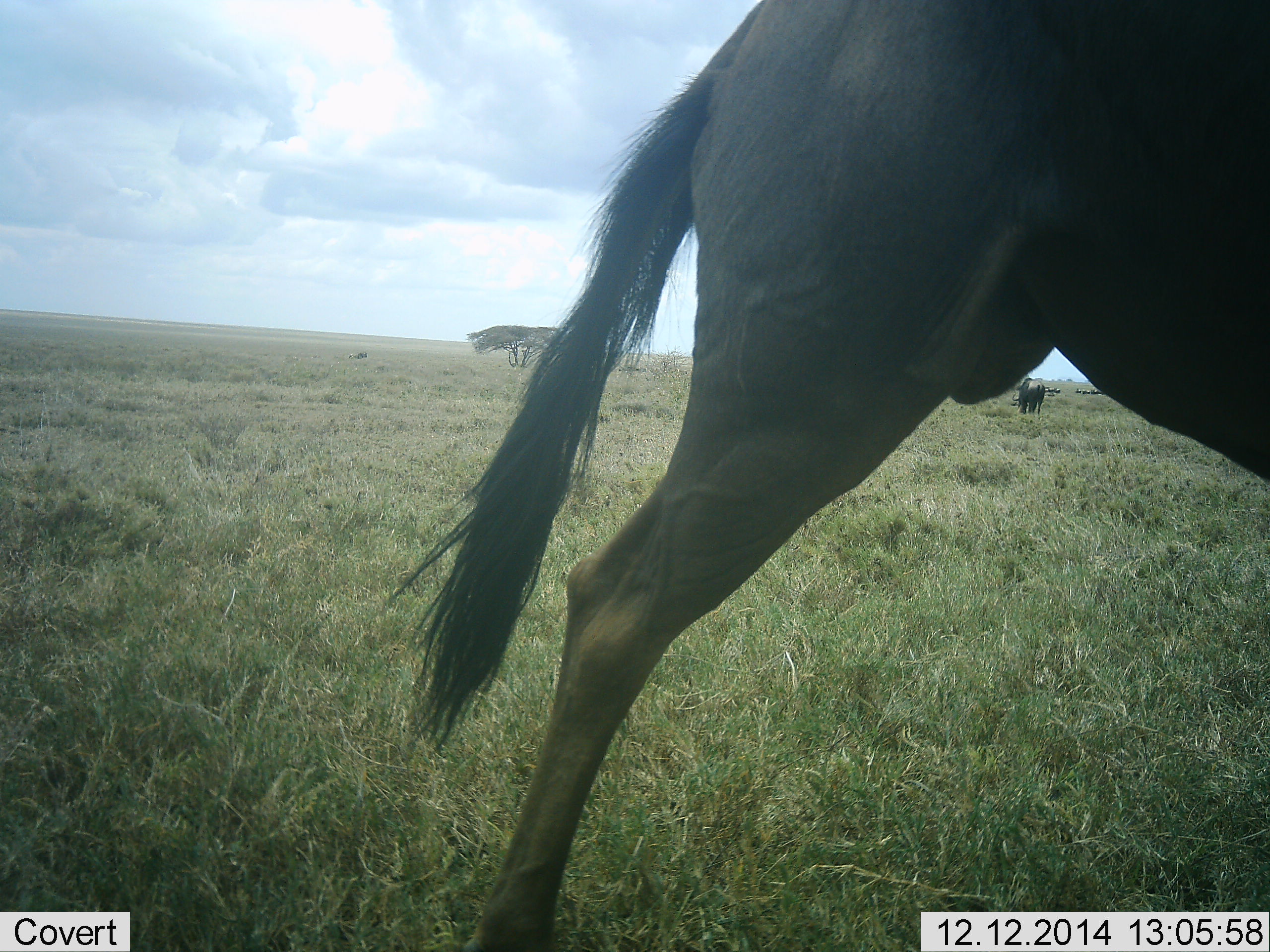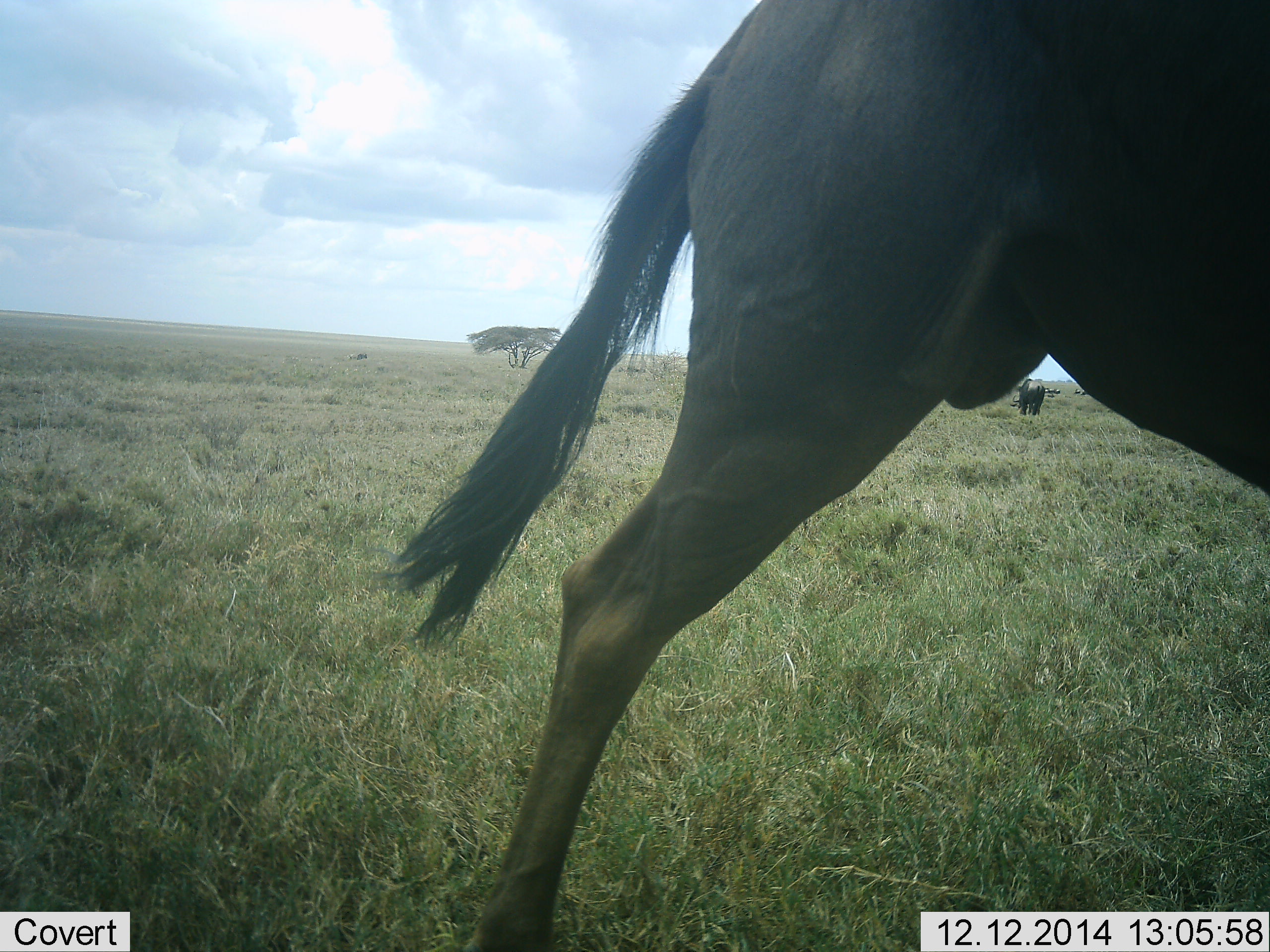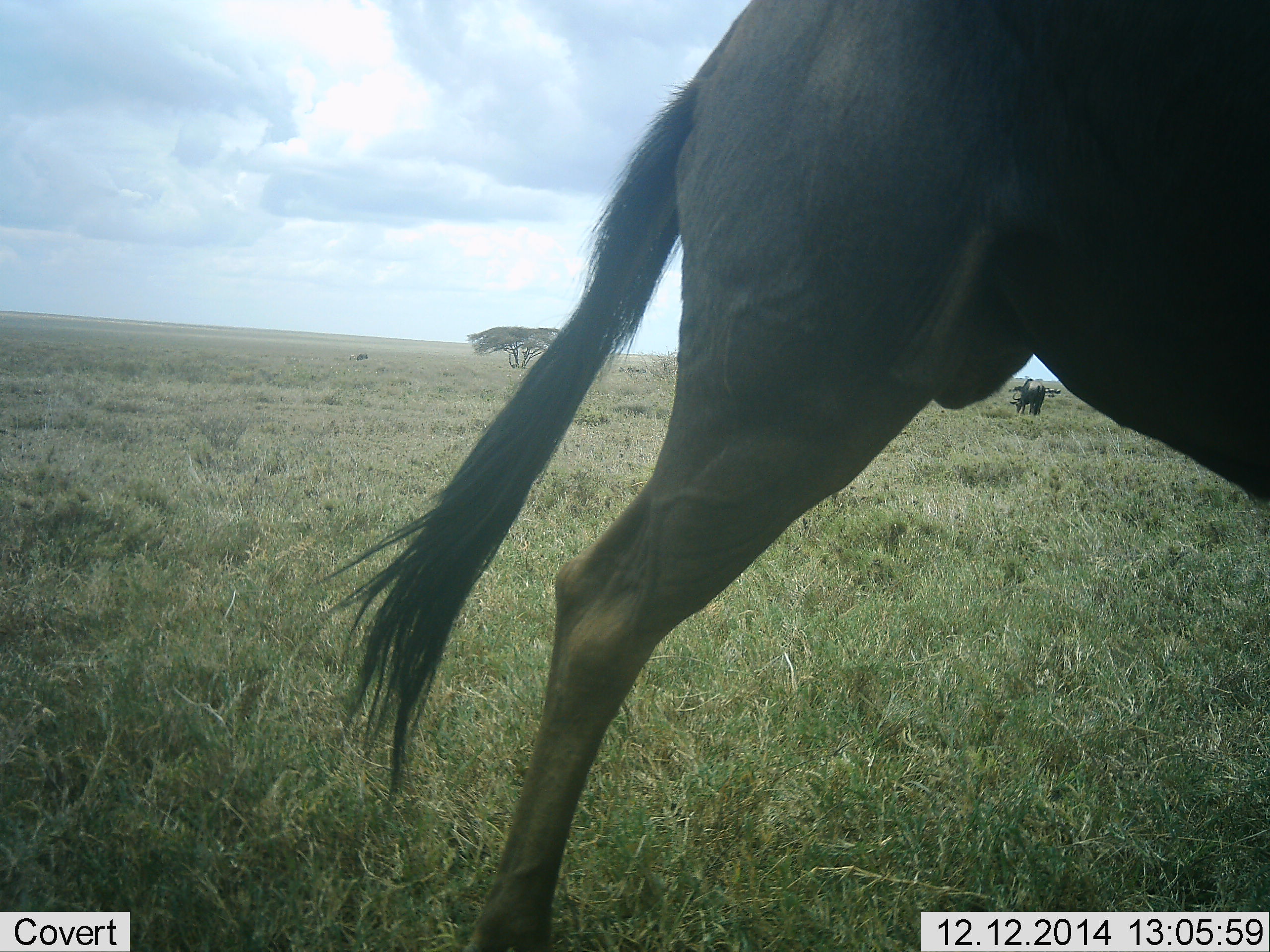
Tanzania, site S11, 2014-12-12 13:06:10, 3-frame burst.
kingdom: Animalia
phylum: Chordata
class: Mammalia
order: Artiodactyla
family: Bovidae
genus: Connochaetes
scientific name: Connochaetes taurinus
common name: blue wildebeest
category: wildebeest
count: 2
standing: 70%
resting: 0%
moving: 20%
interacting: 0%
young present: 0%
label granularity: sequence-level